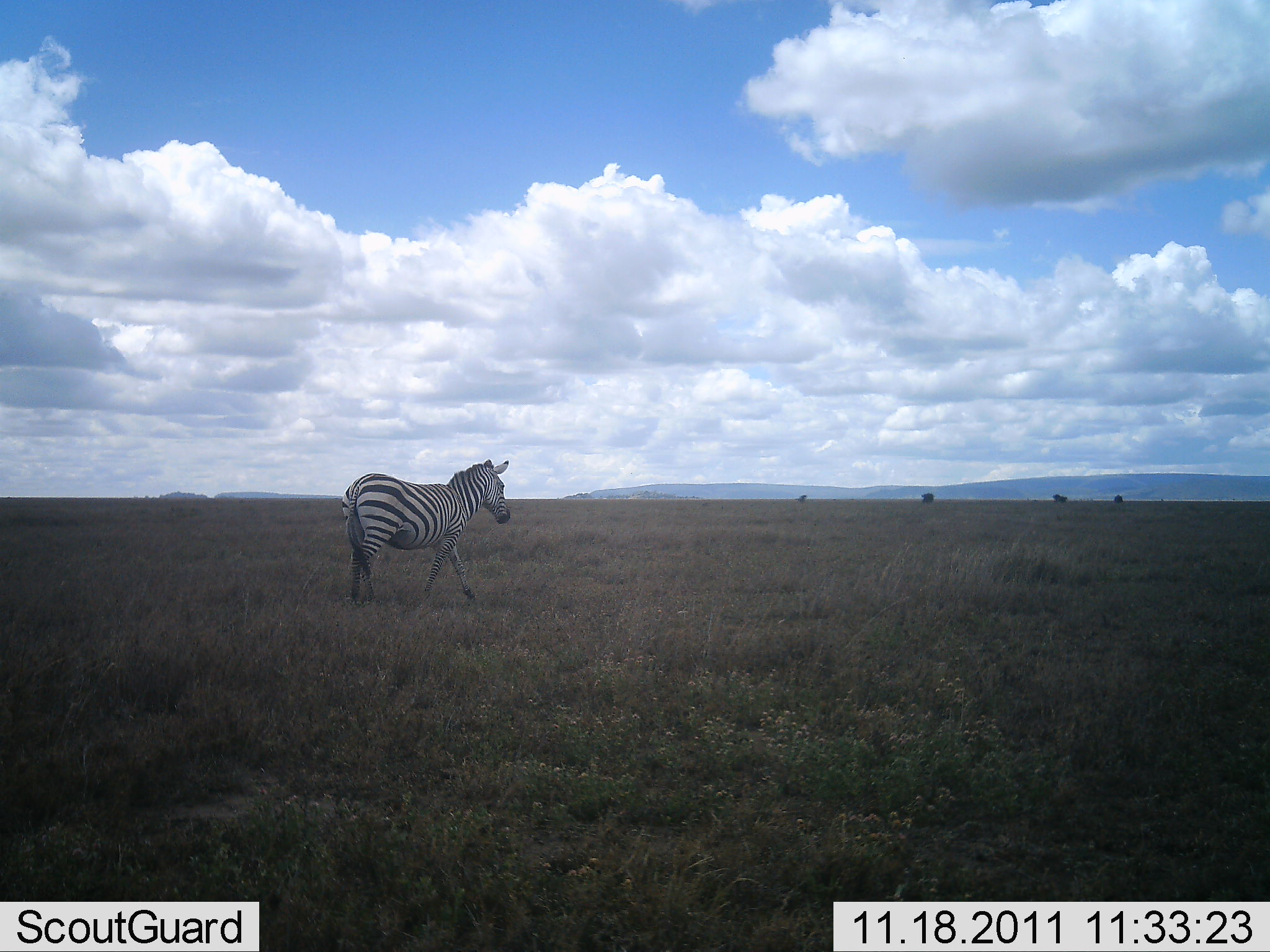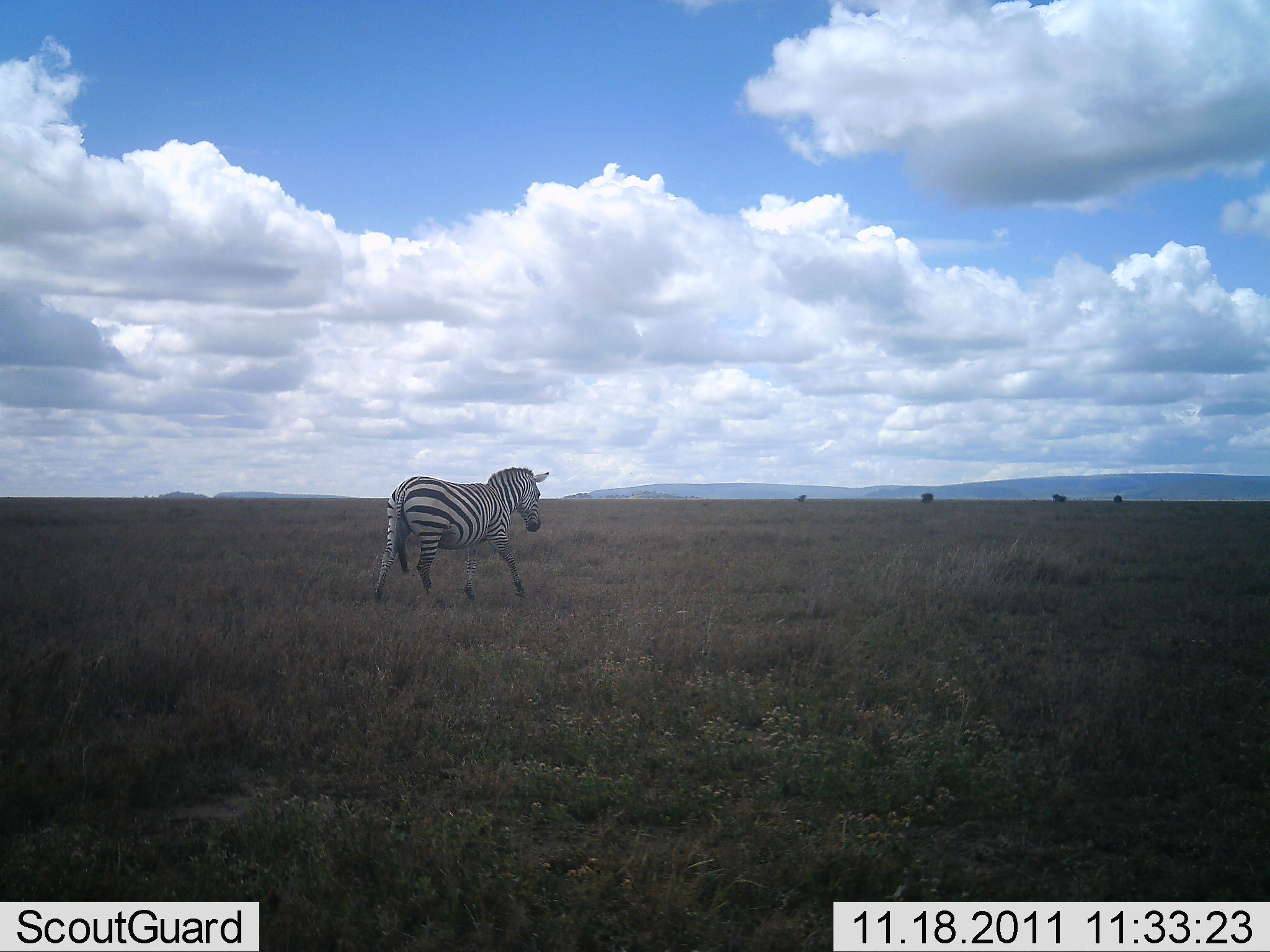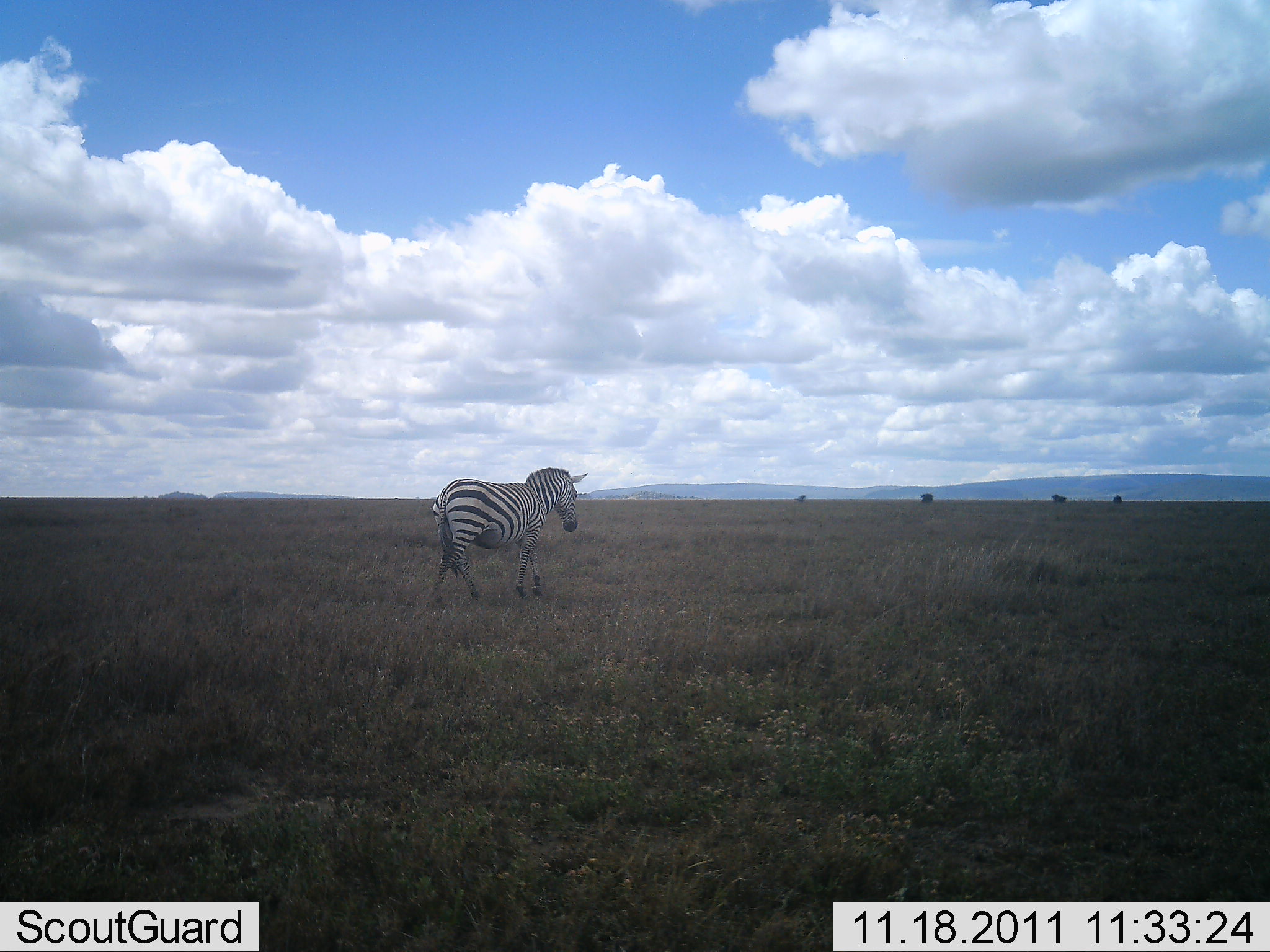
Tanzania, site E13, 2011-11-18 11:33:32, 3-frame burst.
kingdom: Animalia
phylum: Chordata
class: Mammalia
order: Perissodactyla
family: Equidae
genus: Equus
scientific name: Equus quagga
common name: plains zebra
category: zebra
Zebra (plains zebra) (Equus quagga), count 1. Behavior (volunteer vote fractions): standing 0%, resting 0%, moving 100%, interacting 0%. Young present (vote fraction): 0%. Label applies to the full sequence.